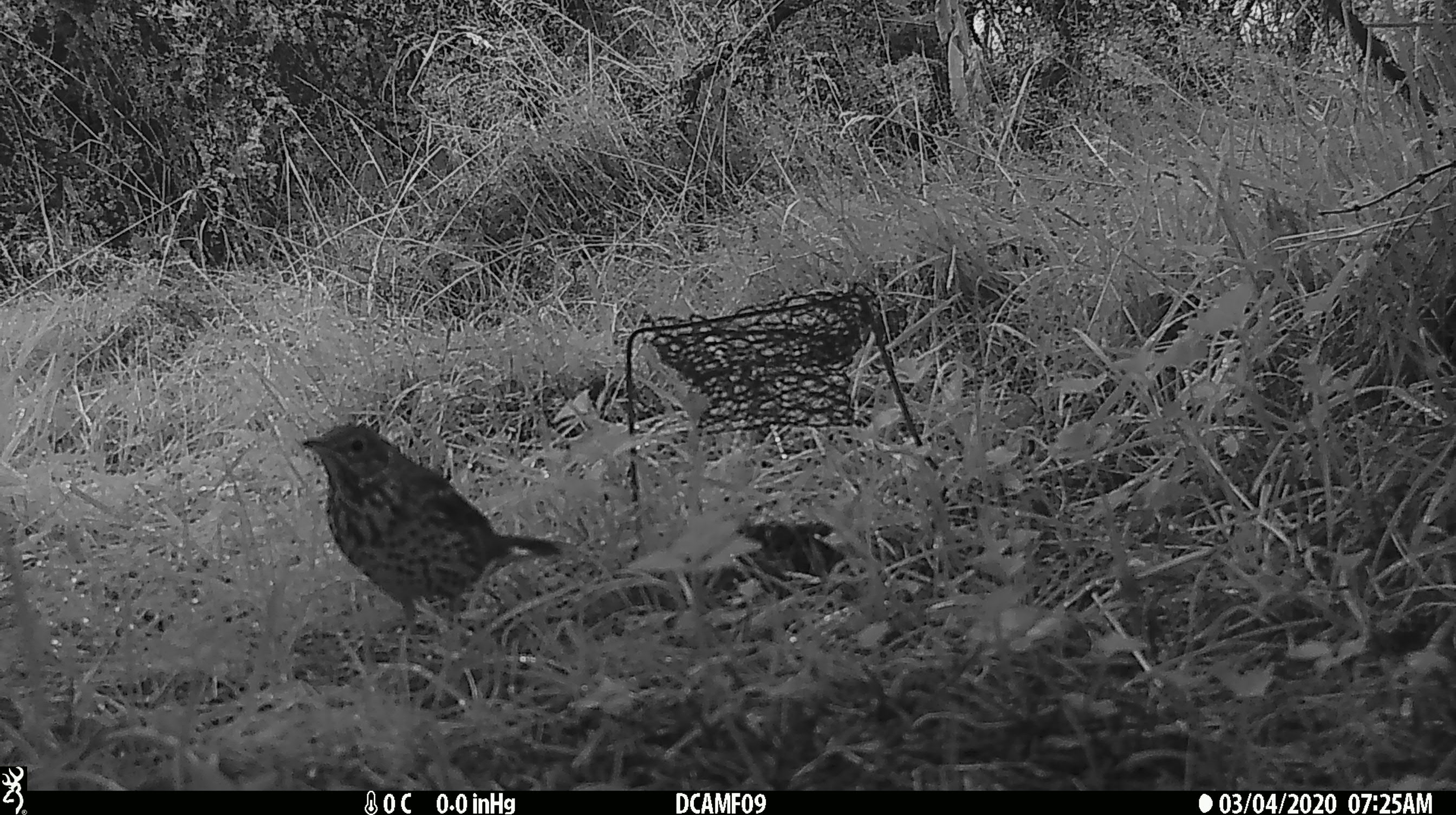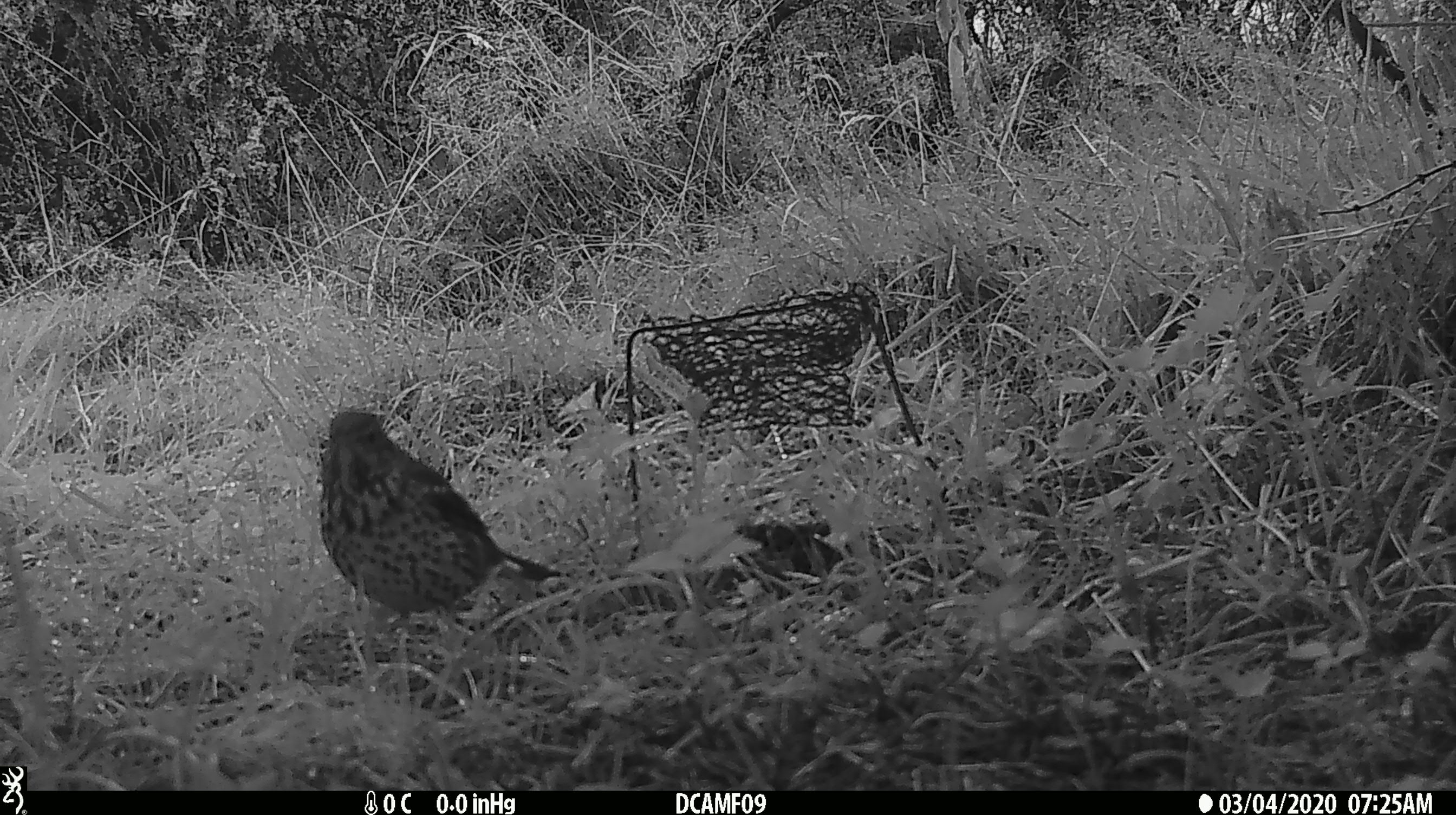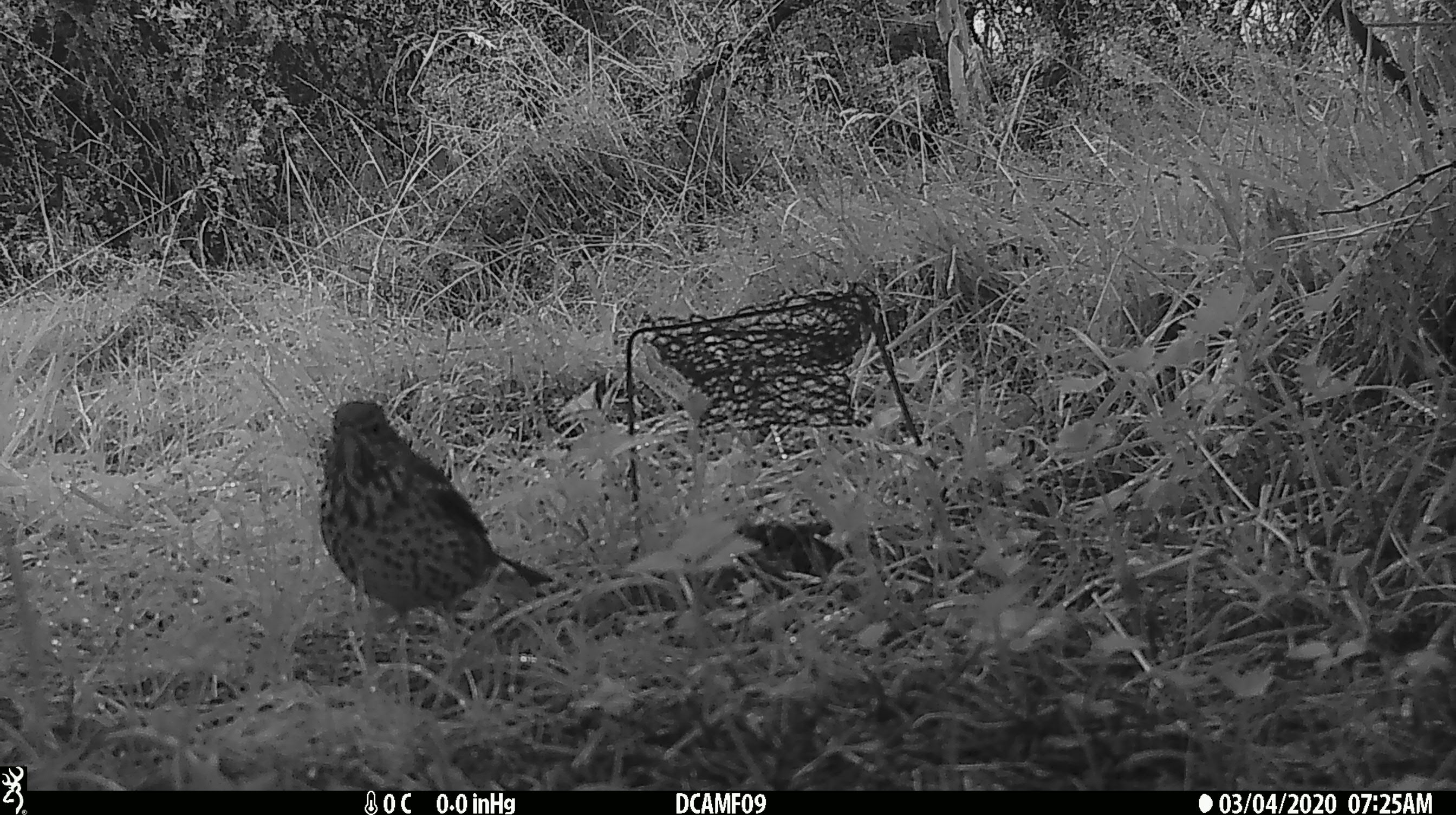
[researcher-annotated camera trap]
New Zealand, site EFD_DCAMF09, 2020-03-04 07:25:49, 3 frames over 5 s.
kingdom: Animalia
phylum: Chordata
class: Aves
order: Passeriformes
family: Turdidae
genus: Turdus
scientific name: Turdus philomelos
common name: song thrush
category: thrush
Thrush (song thrush) (Turdus philomelos).